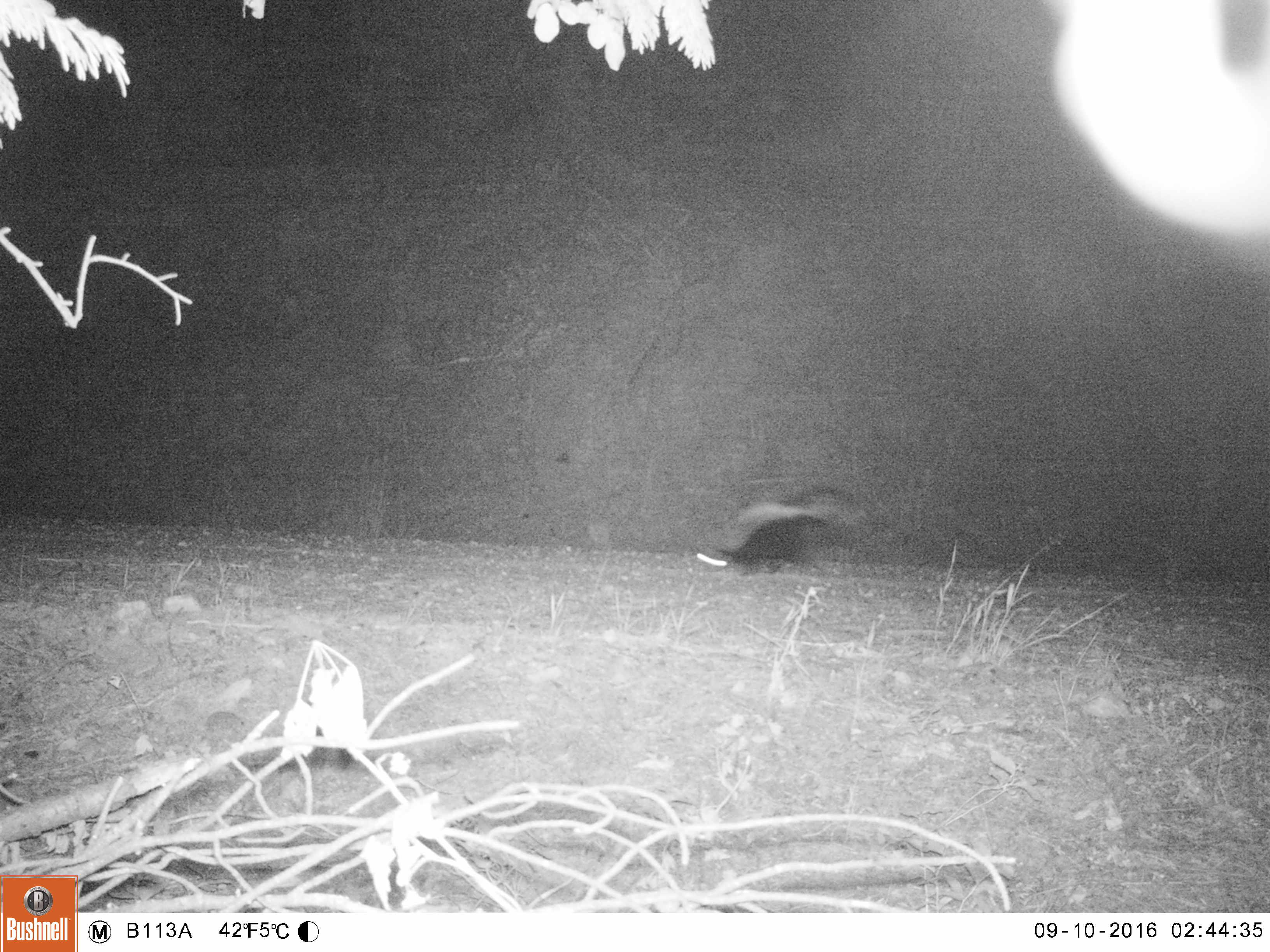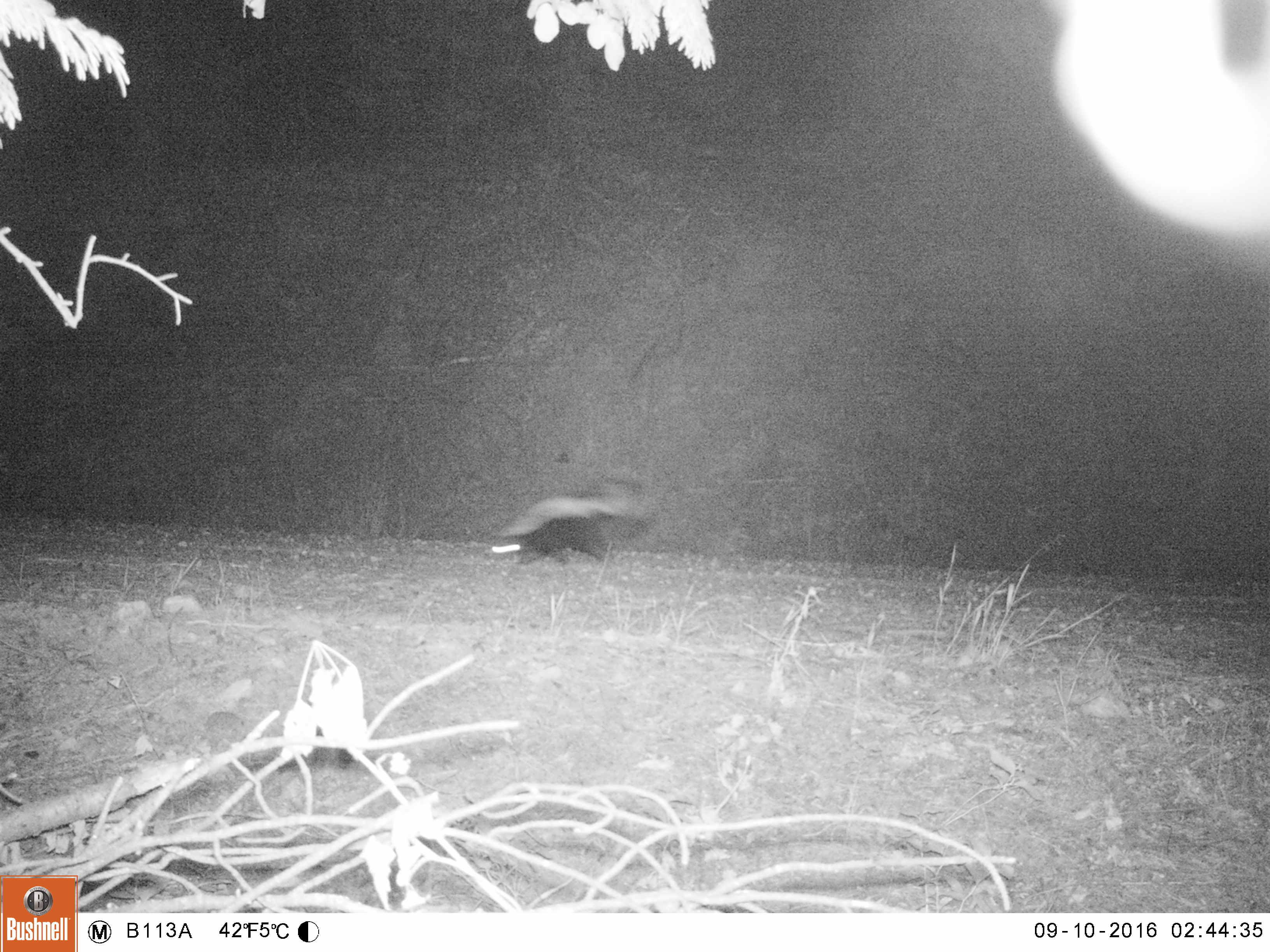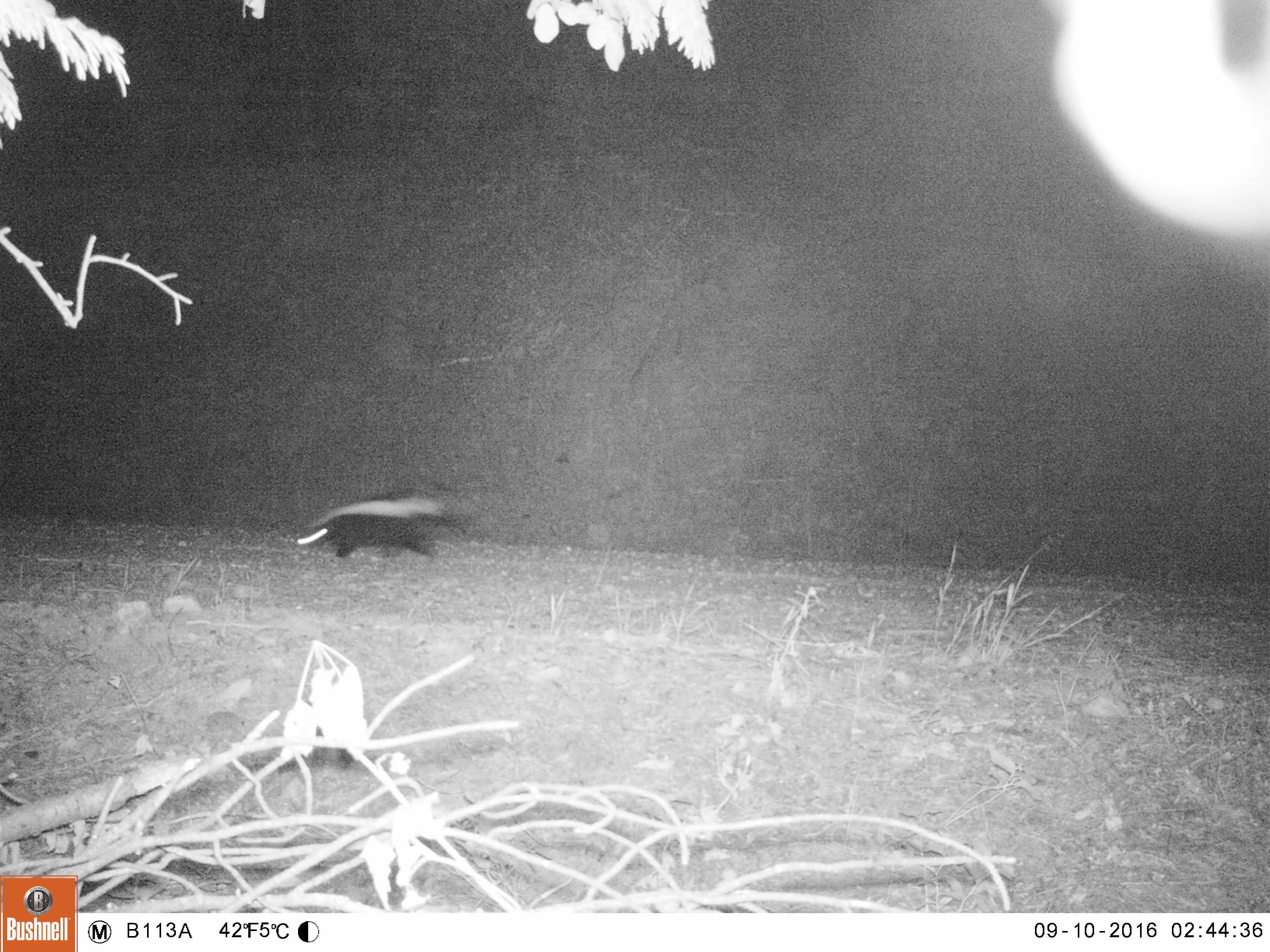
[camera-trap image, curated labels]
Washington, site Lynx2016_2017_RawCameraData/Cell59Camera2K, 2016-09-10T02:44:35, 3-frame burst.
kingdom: Animalia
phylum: Chordata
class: Mammalia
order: Carnivora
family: Mephitidae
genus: Mephitis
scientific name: Mephitis mephitis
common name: striped skunk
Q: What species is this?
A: Mephitis mephitis (striped skunk).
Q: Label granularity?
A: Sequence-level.